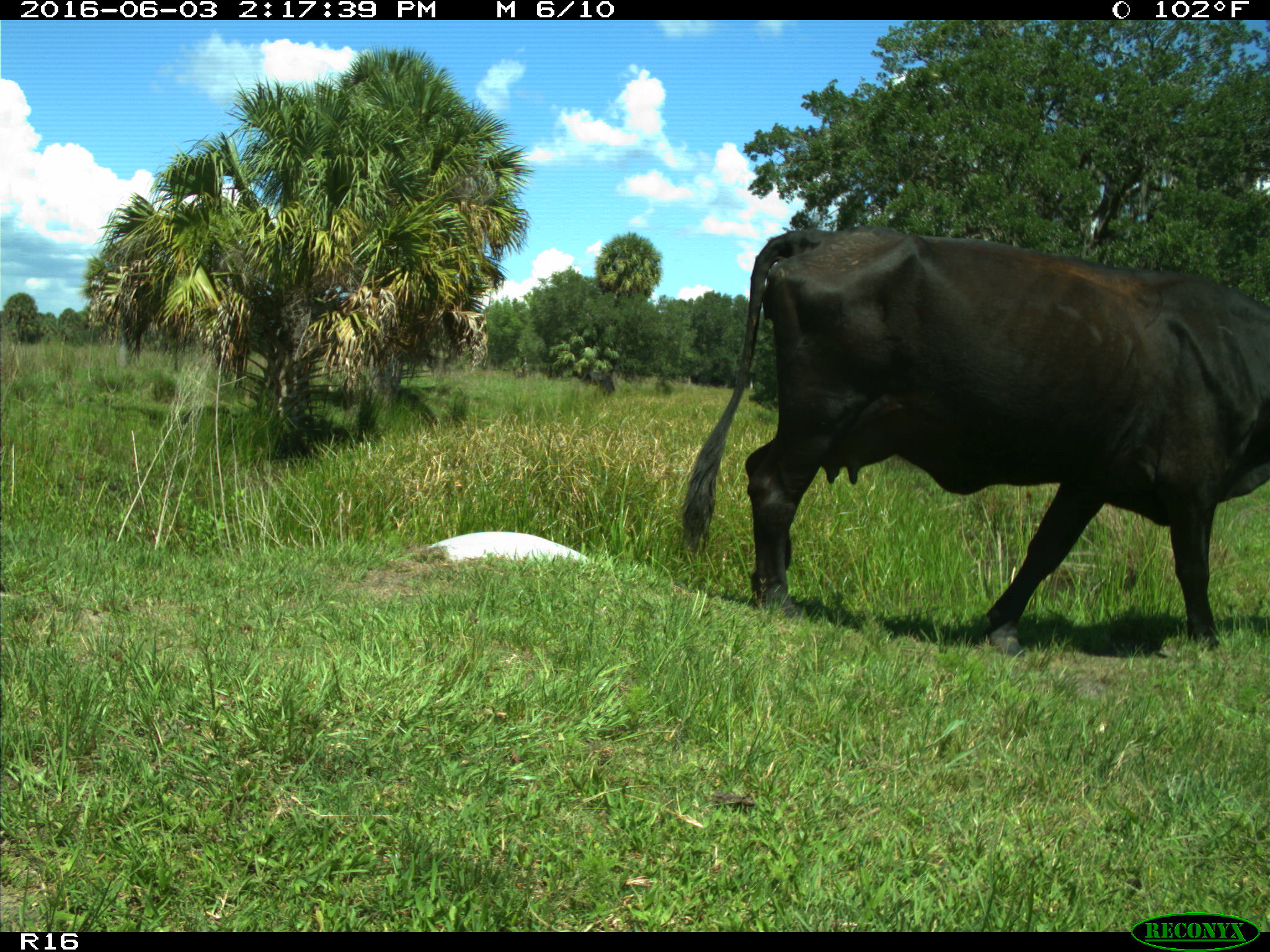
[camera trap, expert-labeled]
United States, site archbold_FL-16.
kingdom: Animalia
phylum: Chordata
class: Mammalia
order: Artiodactyla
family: Bovidae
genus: Bos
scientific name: Bos taurus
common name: domestic cow